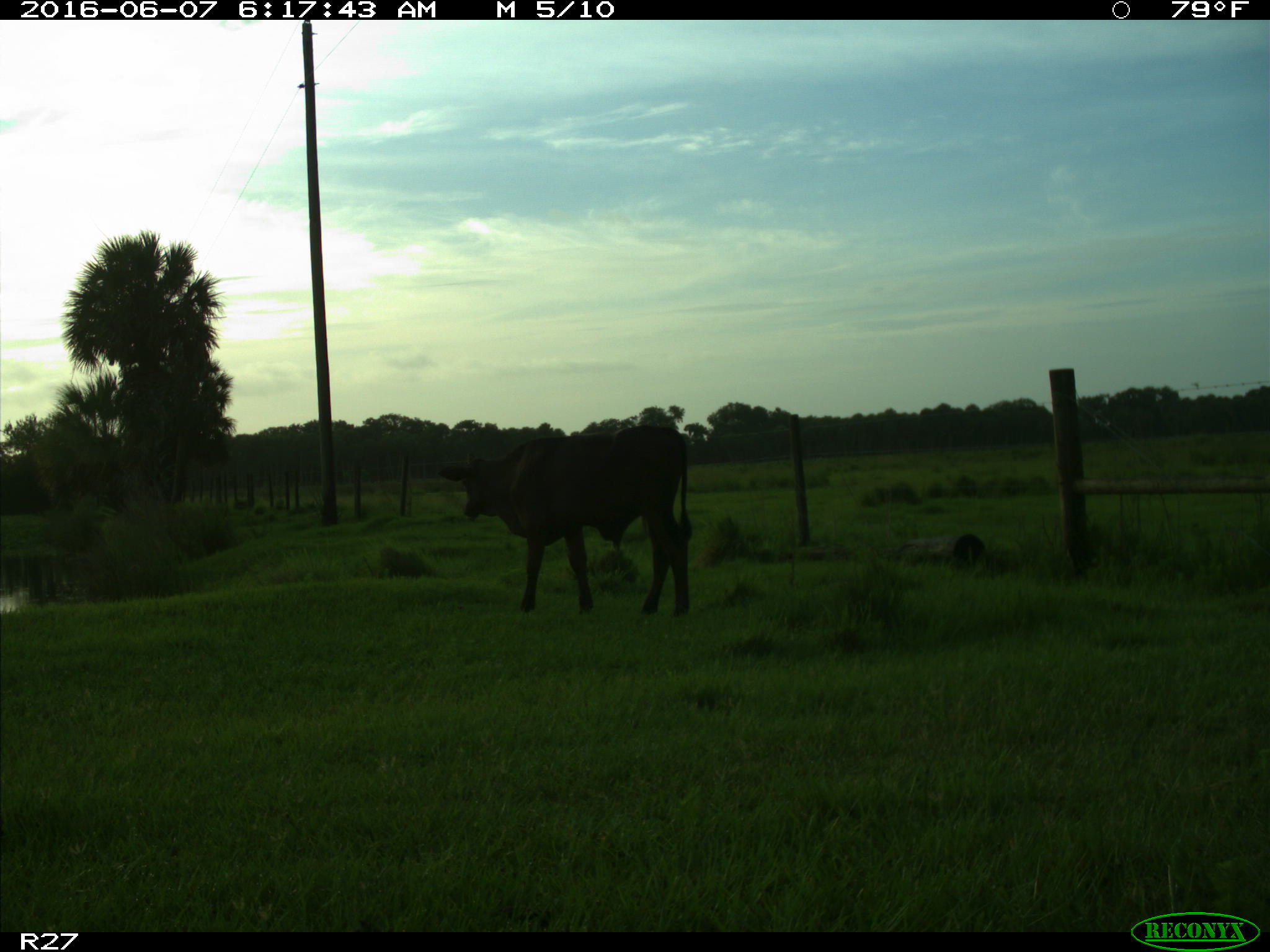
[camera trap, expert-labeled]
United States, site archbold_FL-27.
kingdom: Animalia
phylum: Chordata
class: Mammalia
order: Artiodactyla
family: Bovidae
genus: Bos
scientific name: Bos taurus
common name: domestic cow